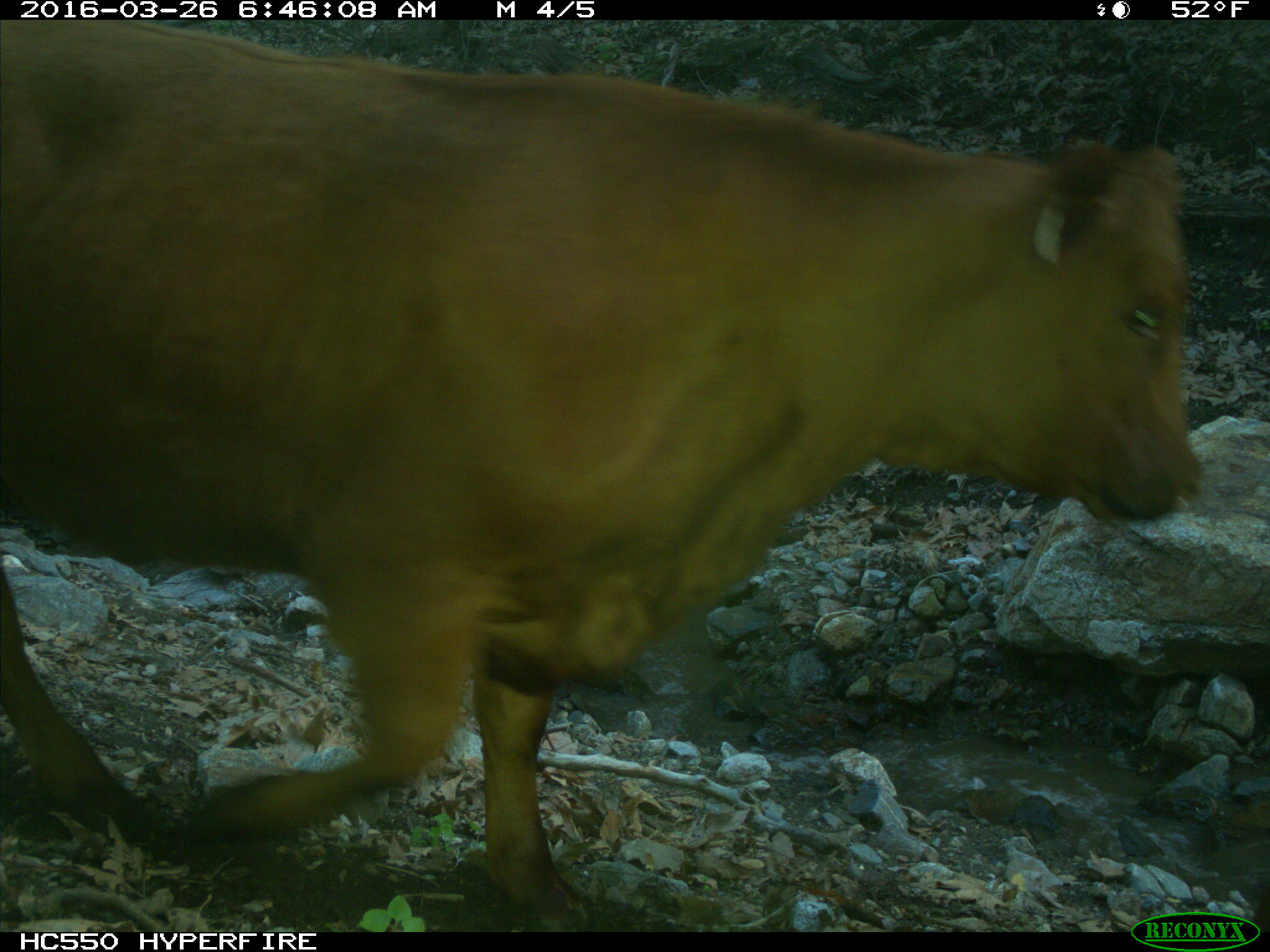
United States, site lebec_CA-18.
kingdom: Animalia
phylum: Chordata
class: Mammalia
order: Artiodactyla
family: Bovidae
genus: Bos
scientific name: Bos taurus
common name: domestic cow